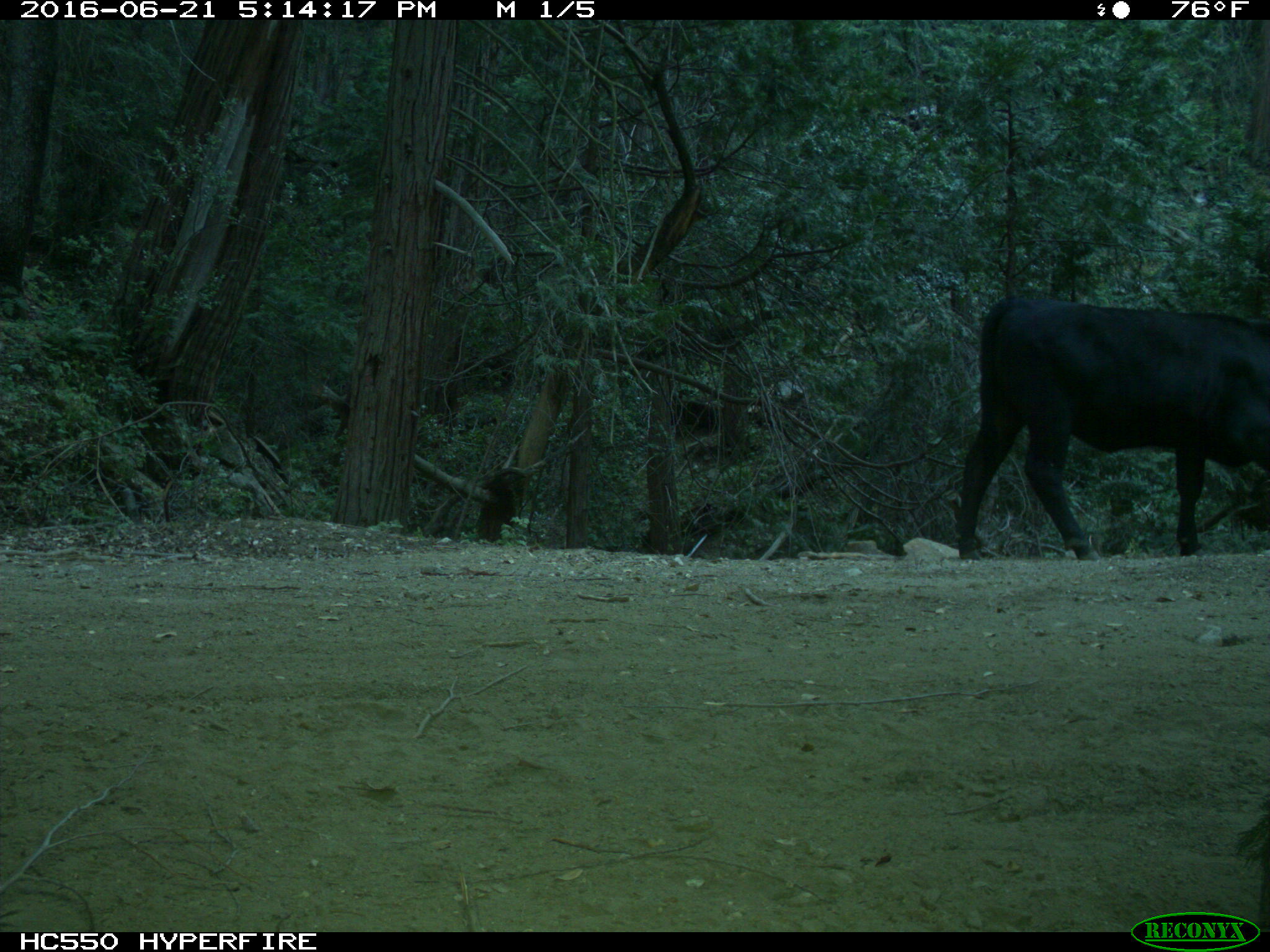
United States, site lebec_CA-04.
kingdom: Animalia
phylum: Chordata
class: Mammalia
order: Artiodactyla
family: Bovidae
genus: Bos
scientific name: Bos taurus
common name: domestic cow